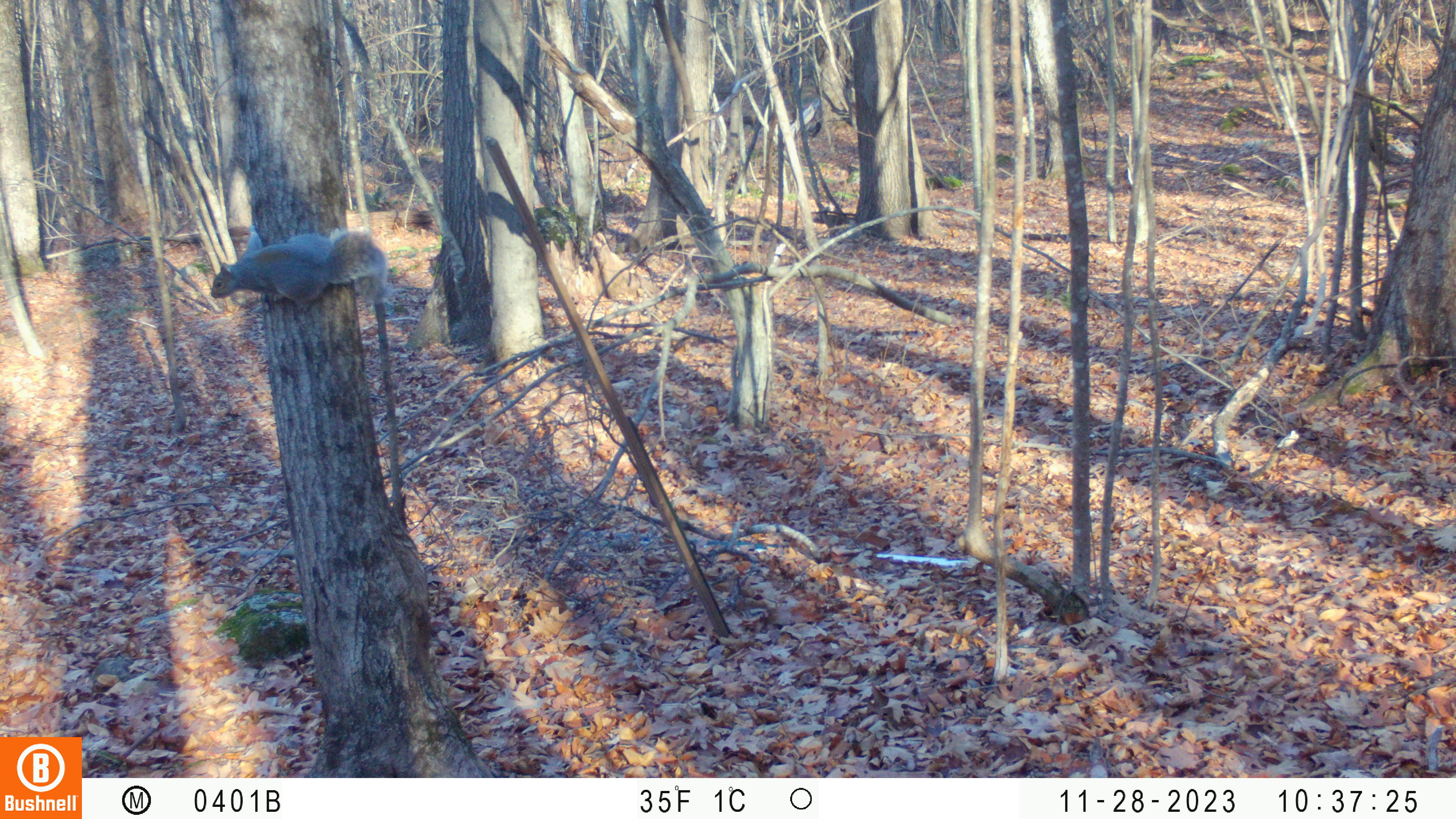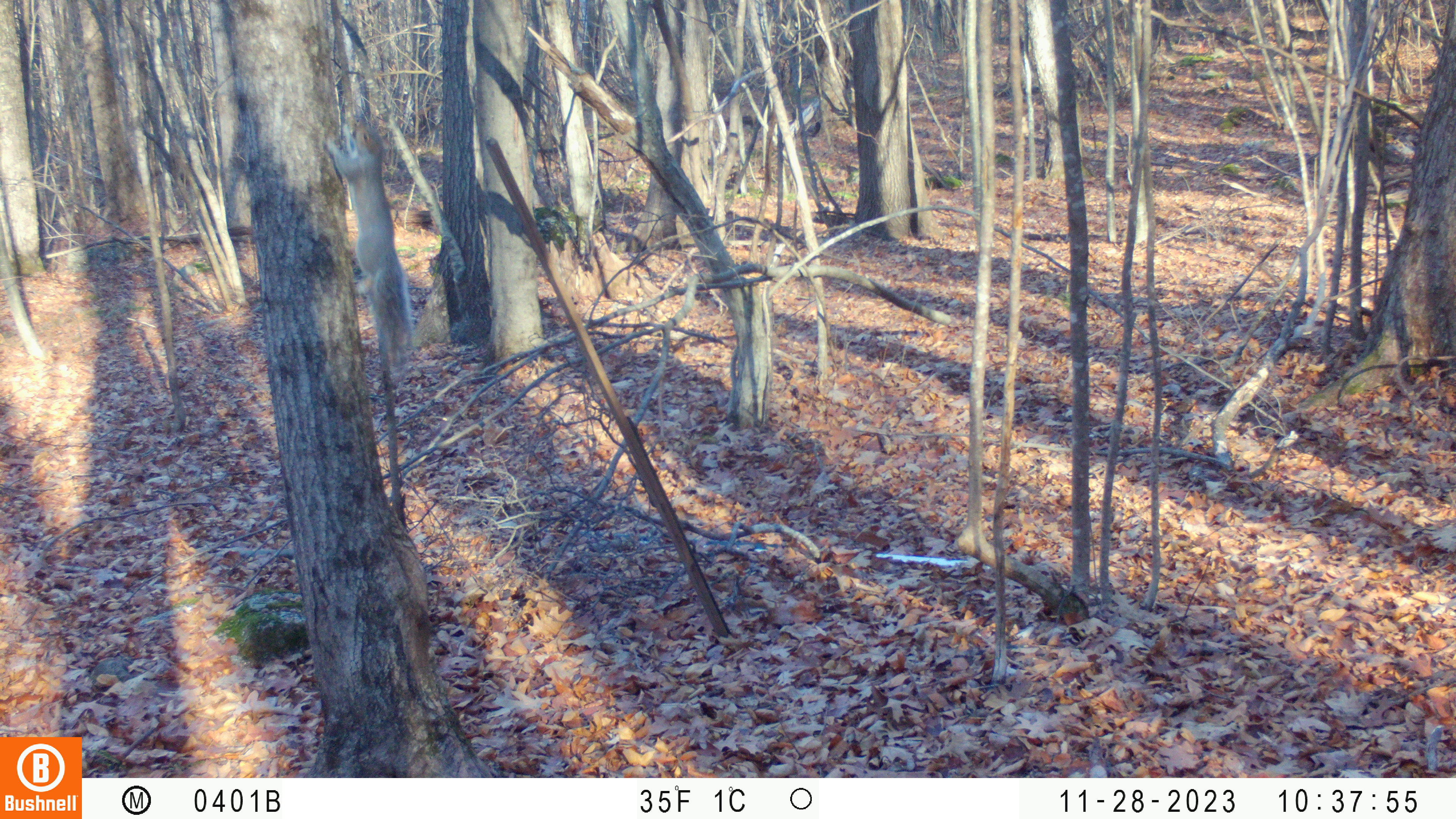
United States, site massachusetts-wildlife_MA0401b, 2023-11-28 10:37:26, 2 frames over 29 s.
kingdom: Animalia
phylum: Chordata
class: Mammalia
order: Rodentia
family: Sciuridae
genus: Sciurus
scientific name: Sciurus carolinensis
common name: gray squirrel